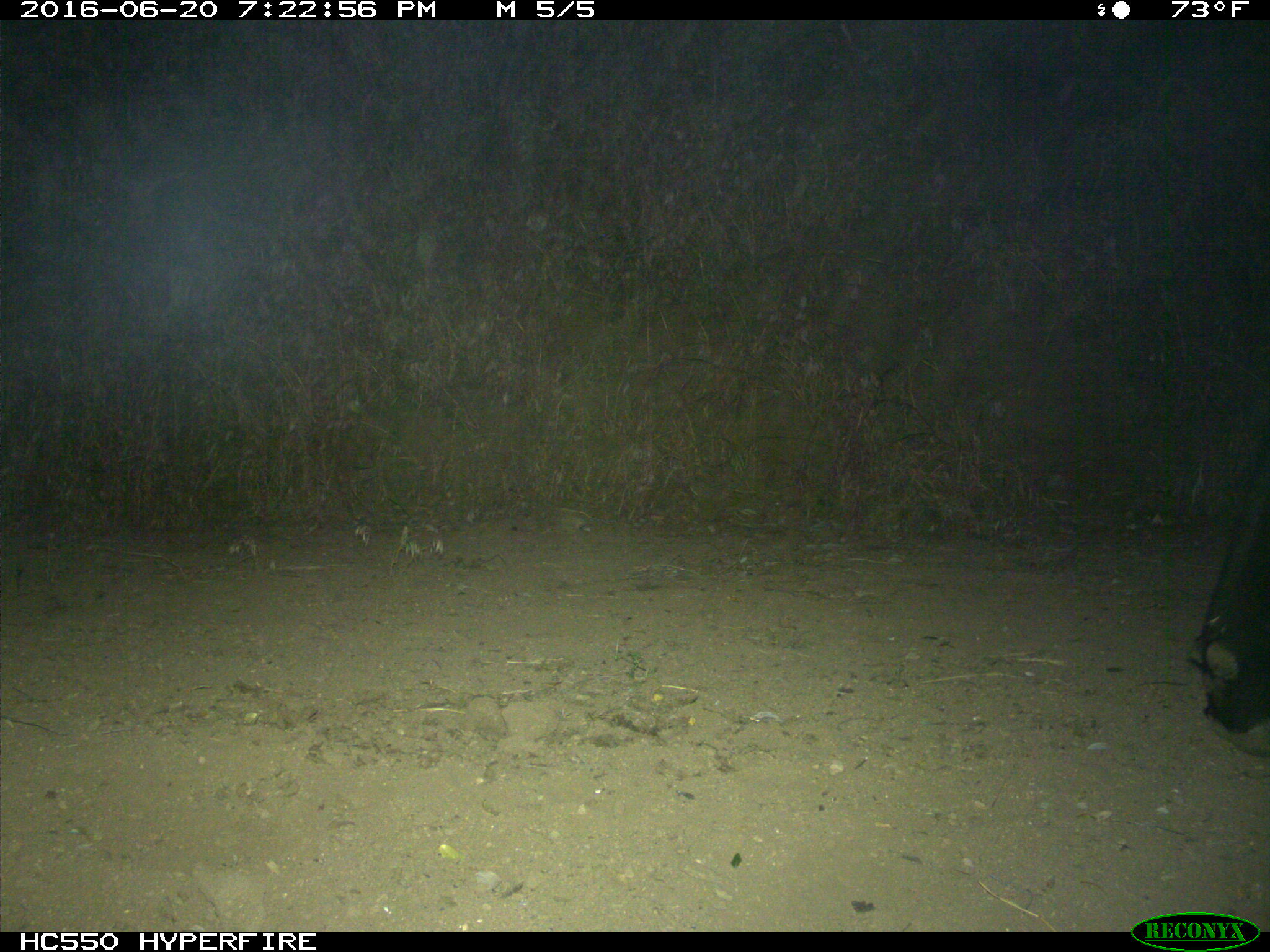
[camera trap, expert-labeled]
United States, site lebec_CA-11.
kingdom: Animalia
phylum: Chordata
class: Mammalia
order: Artiodactyla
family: Bovidae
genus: Bos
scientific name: Bos taurus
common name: domestic cow